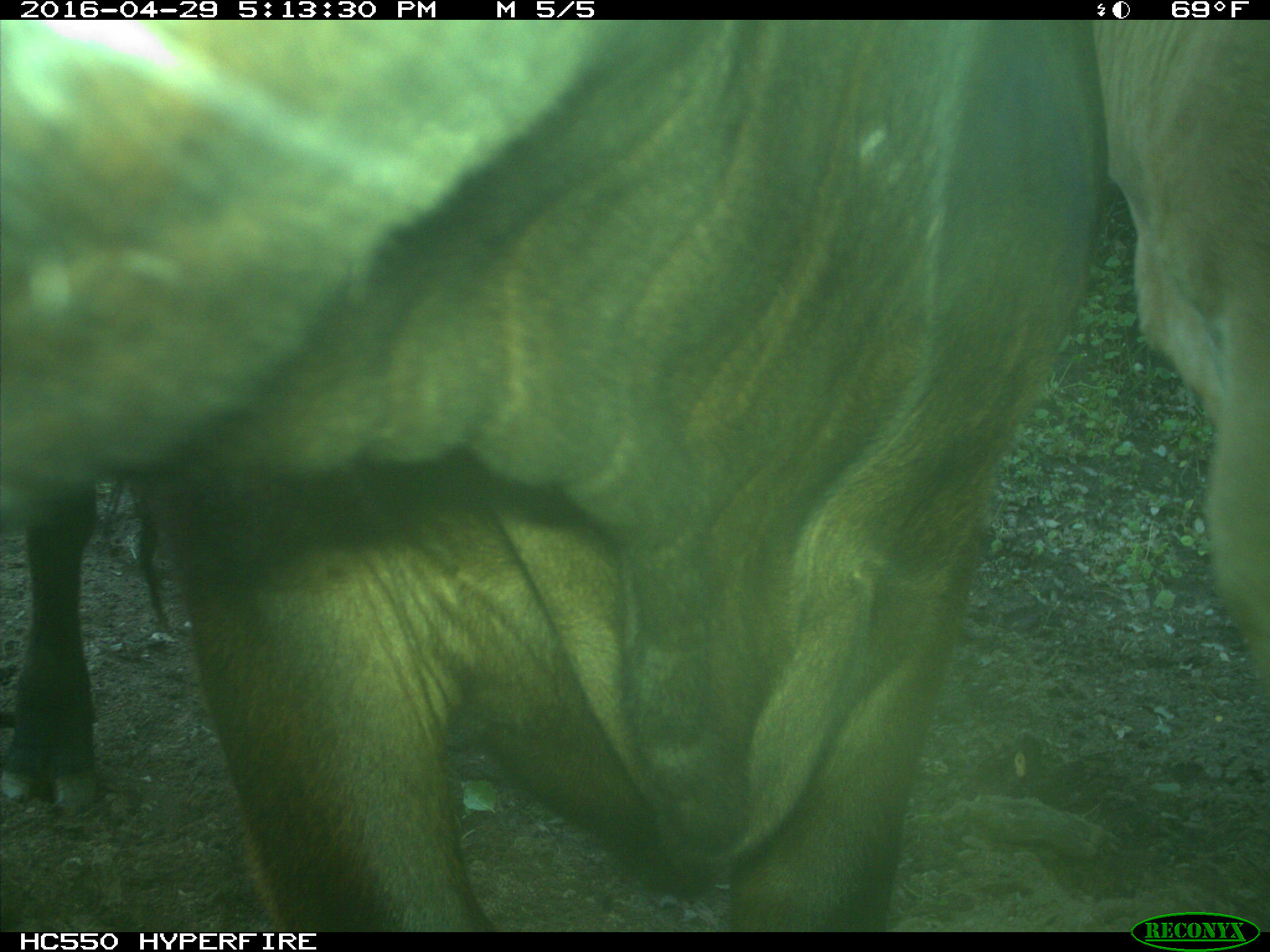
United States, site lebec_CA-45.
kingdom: Animalia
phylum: Chordata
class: Mammalia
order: Artiodactyla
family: Bovidae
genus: Bos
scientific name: Bos taurus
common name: domestic cow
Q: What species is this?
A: Bos taurus (domestic cow).